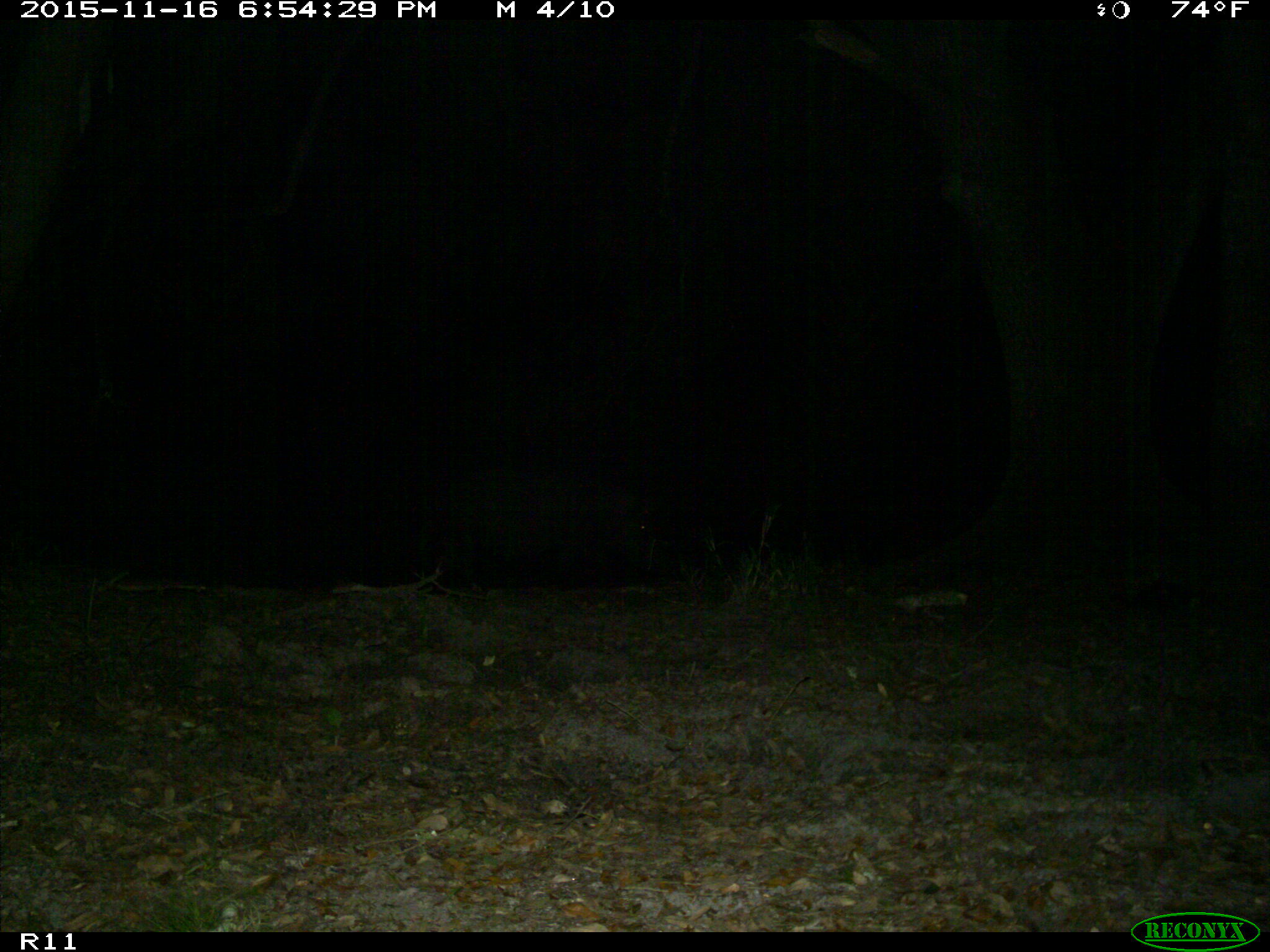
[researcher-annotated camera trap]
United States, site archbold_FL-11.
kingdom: Animalia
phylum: Chordata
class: Mammalia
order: Artiodactyla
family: Suidae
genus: Sus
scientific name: Sus scrofa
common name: wild boar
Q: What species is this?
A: Sus scrofa (wild boar).